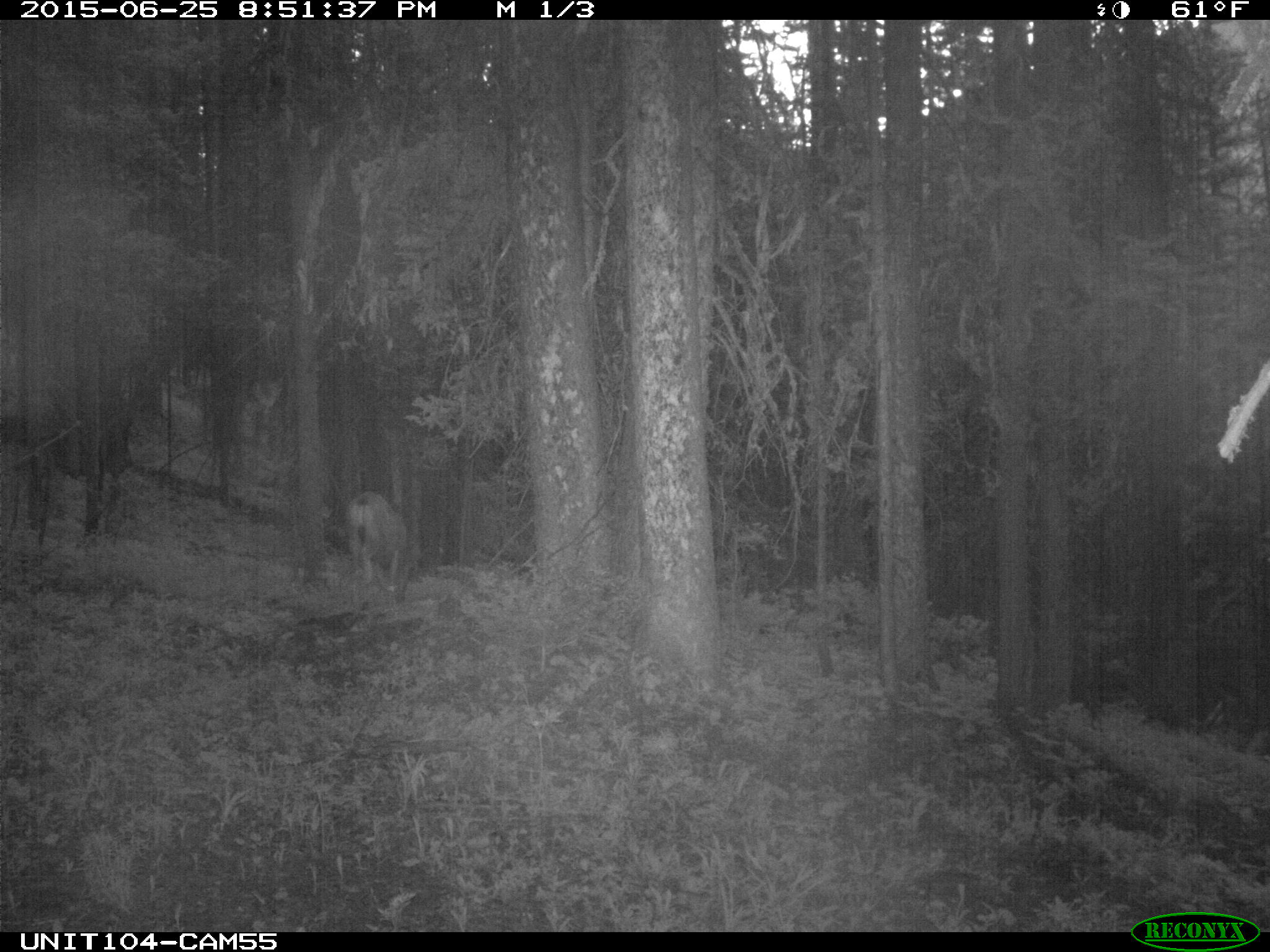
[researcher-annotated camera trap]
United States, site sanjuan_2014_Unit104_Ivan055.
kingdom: Animalia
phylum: Chordata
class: Mammalia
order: Artiodactyla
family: Cervidae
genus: Odocoileus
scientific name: Odocoileus hemionus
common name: mule deer